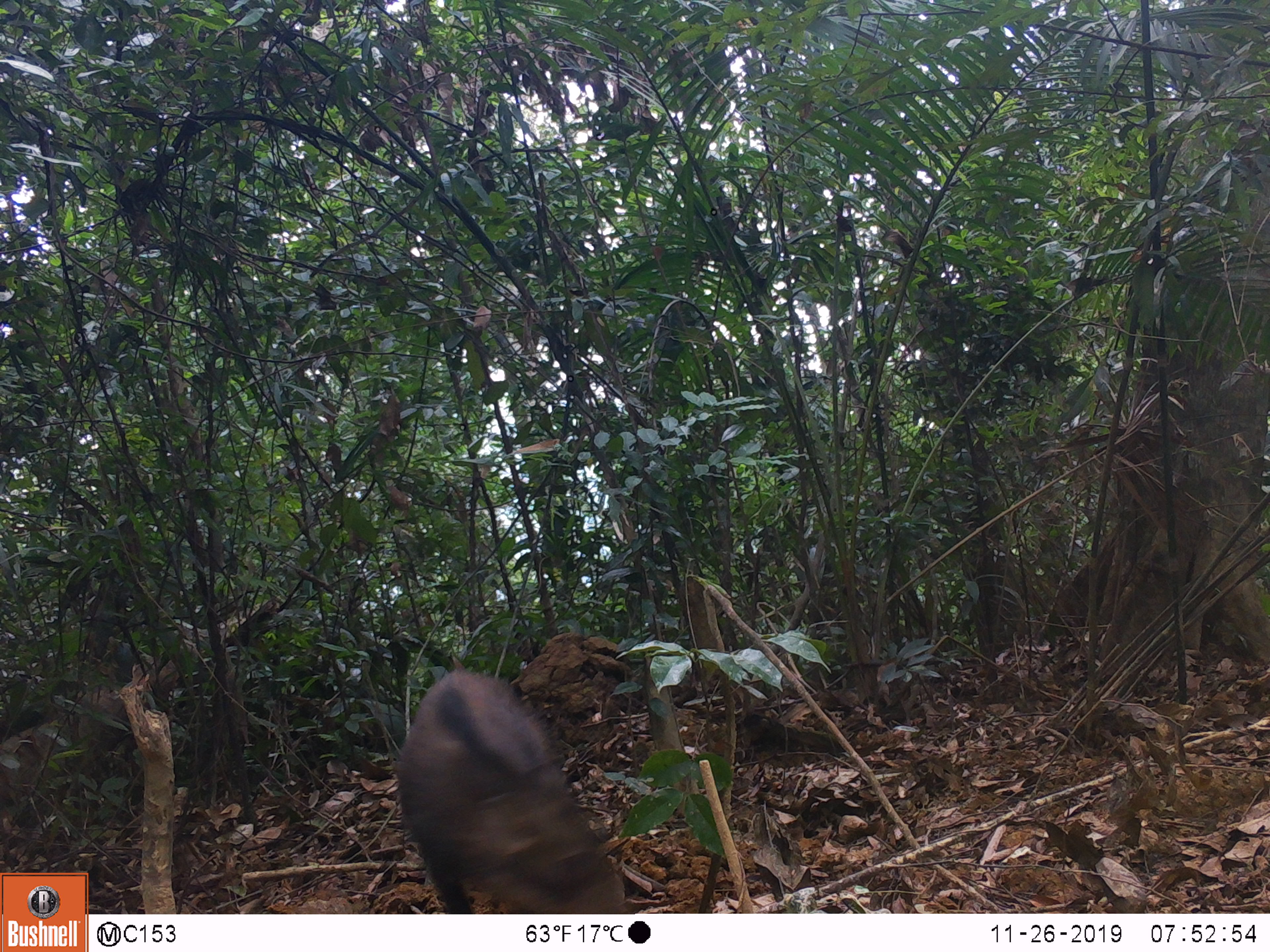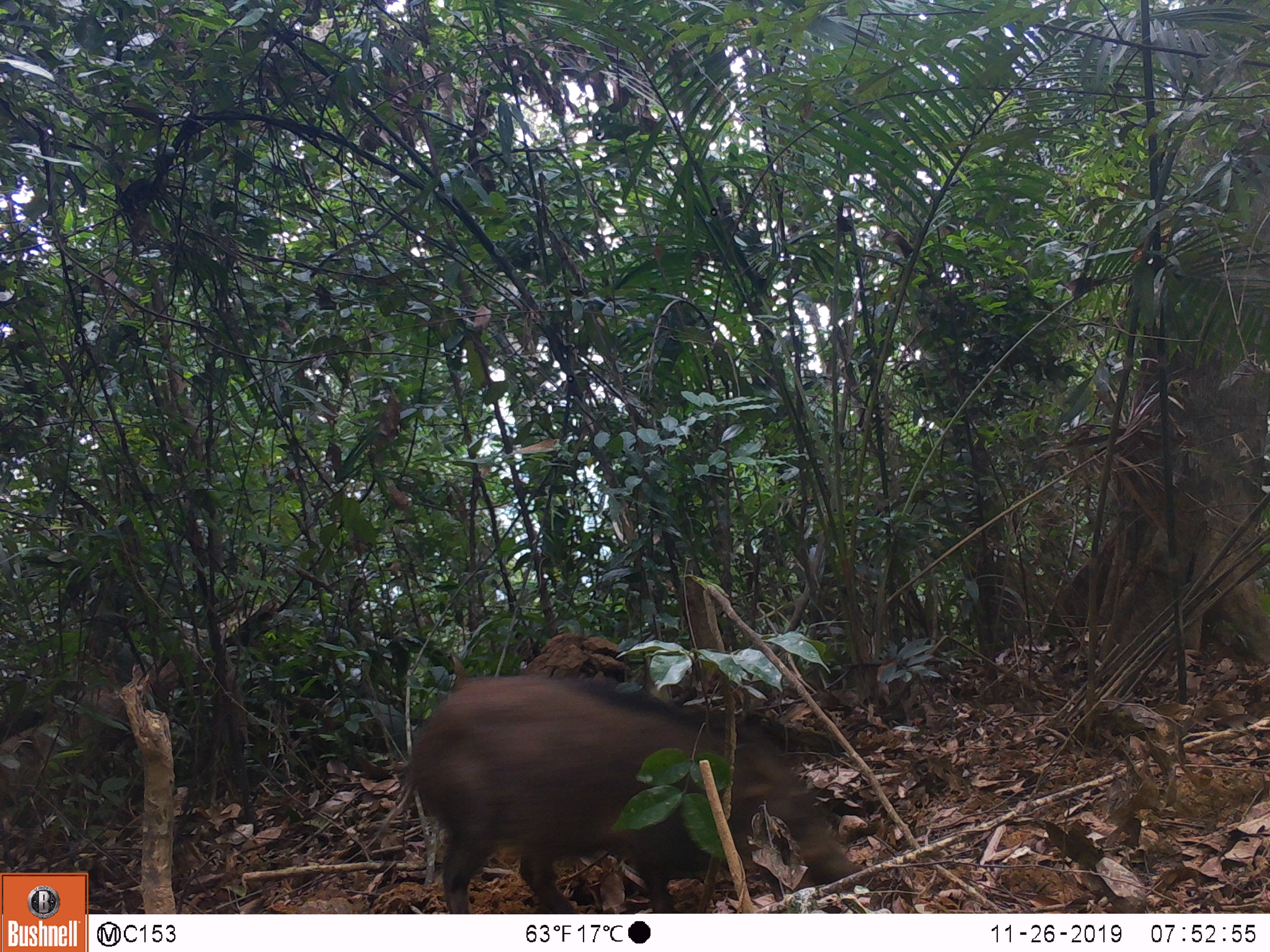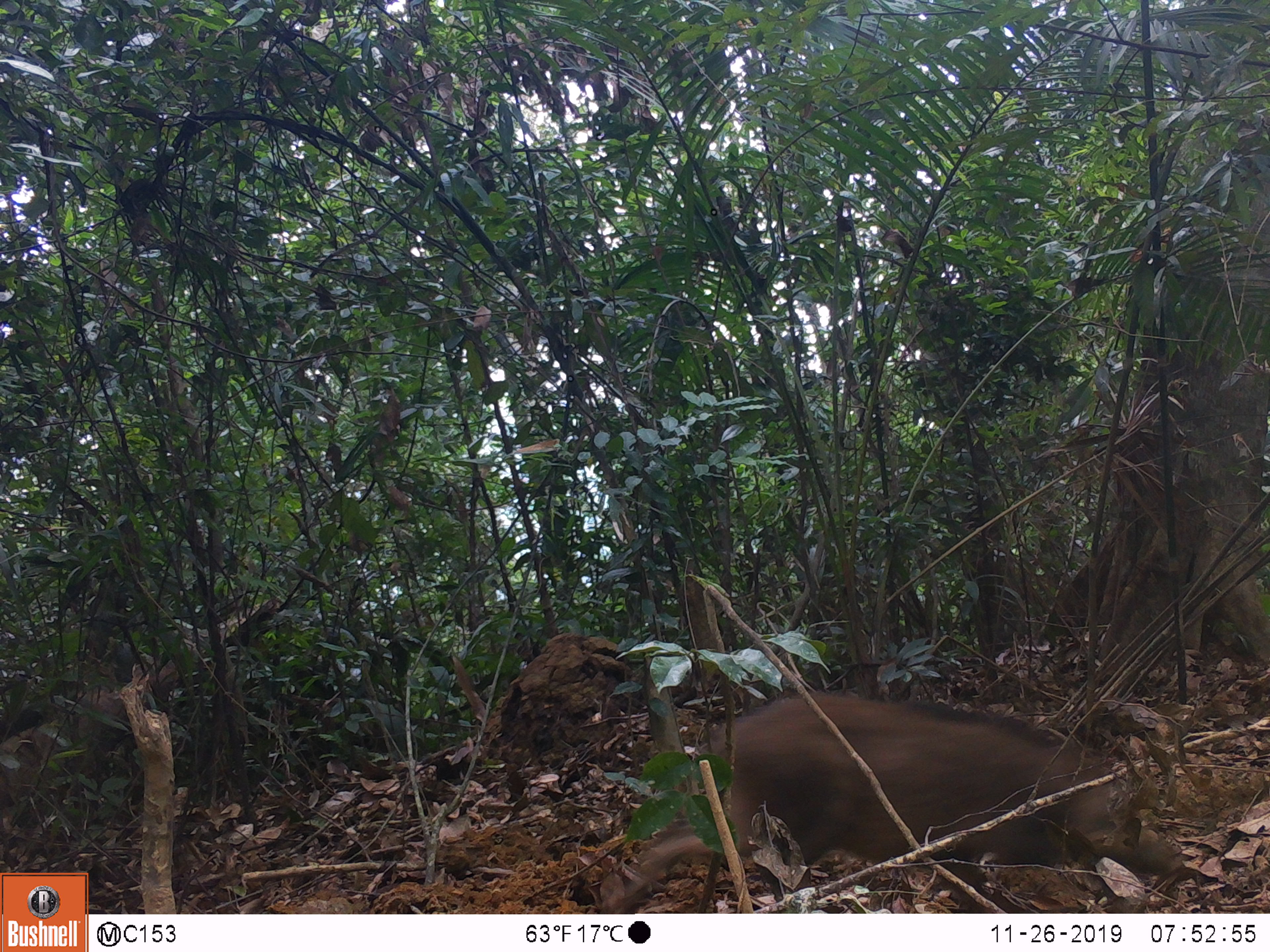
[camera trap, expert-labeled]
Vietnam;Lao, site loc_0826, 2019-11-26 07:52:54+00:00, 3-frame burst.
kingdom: Animalia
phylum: Chordata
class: Mammalia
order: Artiodactyla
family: Suidae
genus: Sus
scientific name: Sus scrofa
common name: eurasian wild pig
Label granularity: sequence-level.